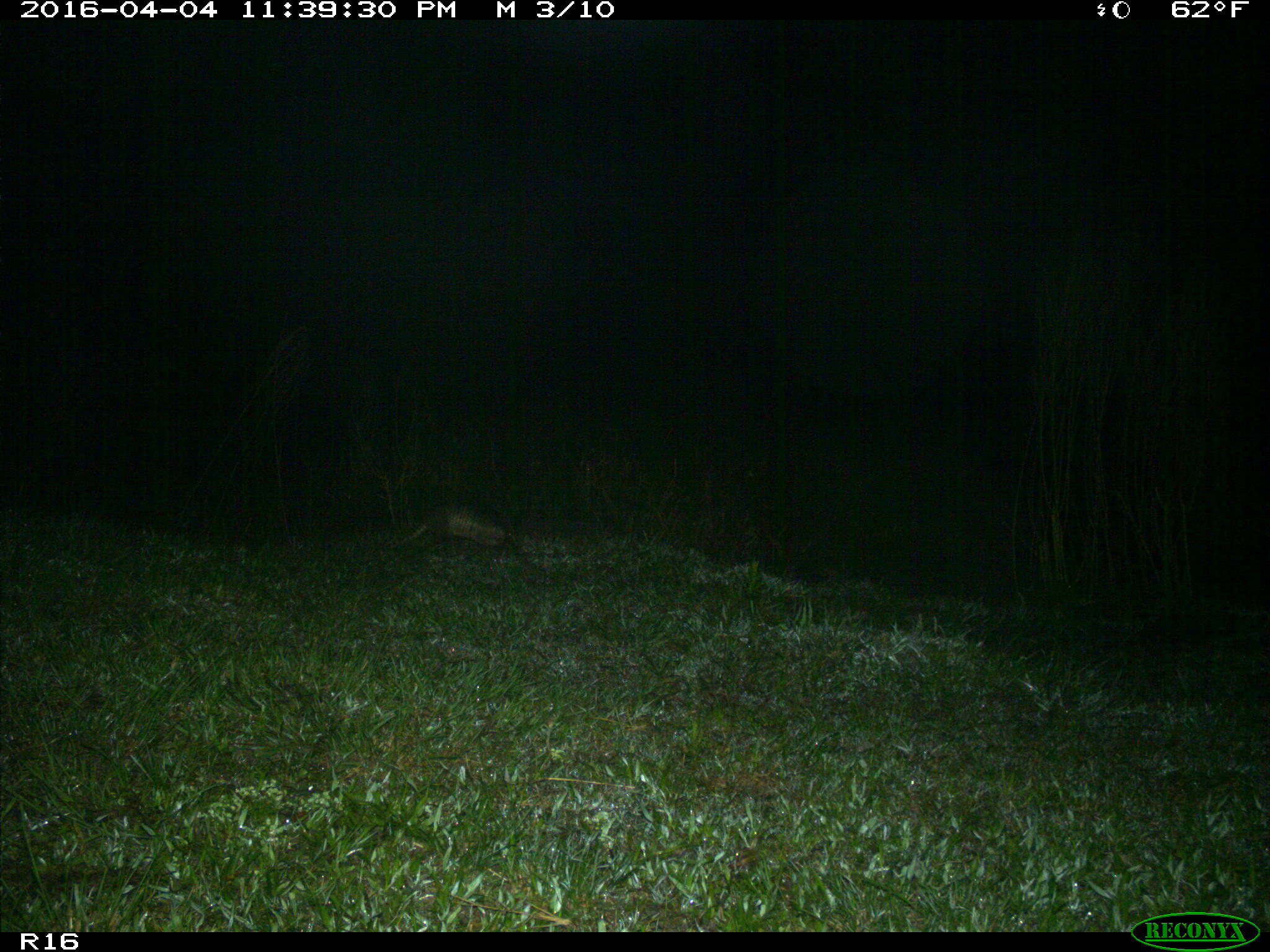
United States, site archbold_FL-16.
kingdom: Animalia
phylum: Chordata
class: Mammalia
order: Cingulata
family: Dasypodidae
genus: Dasypus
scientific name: Dasypus novemcinctus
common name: nine-banded armadillo